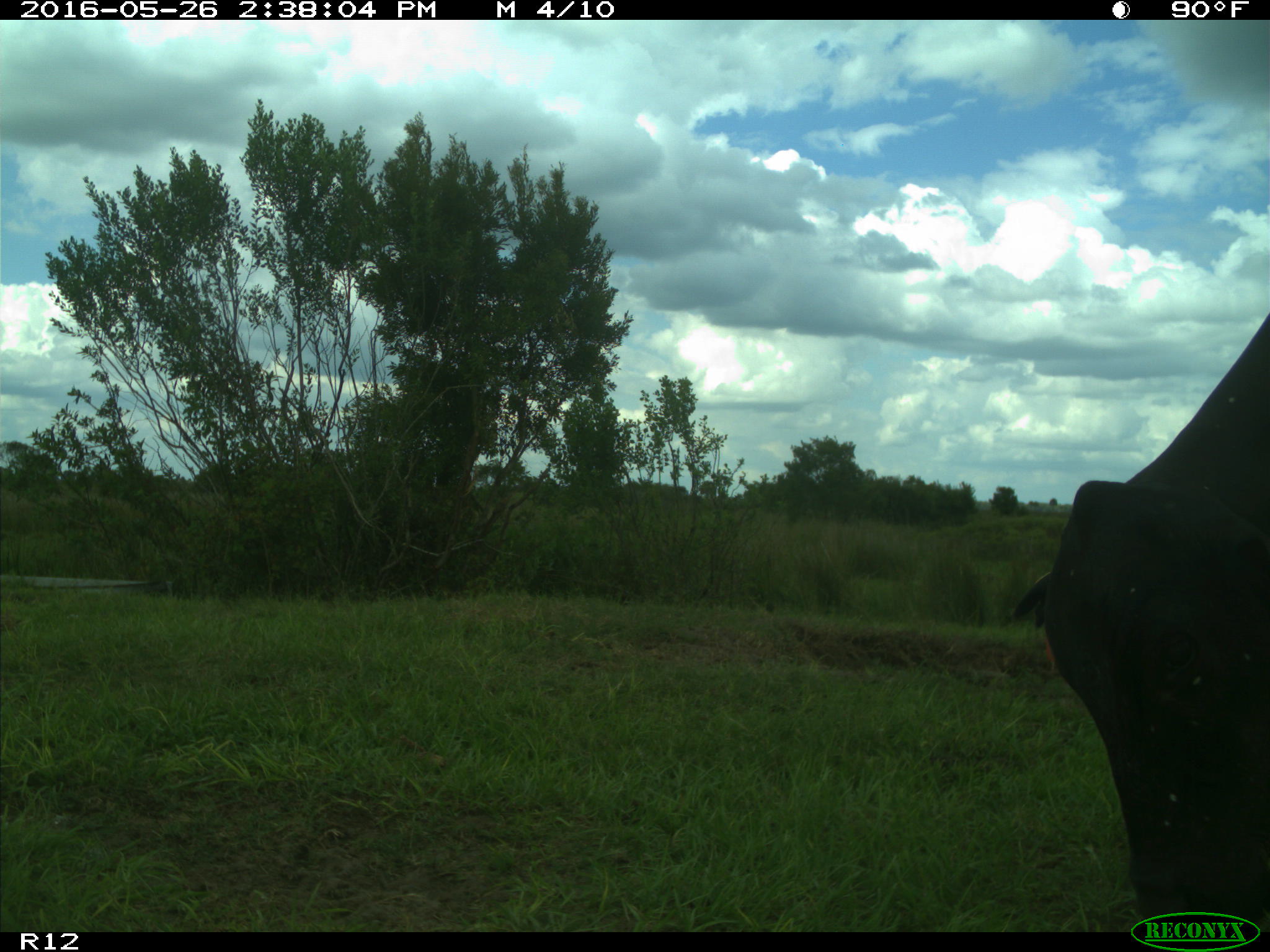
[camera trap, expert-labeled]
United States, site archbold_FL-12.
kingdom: Animalia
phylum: Chordata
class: Mammalia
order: Artiodactyla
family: Bovidae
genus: Bos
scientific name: Bos taurus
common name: domestic cow